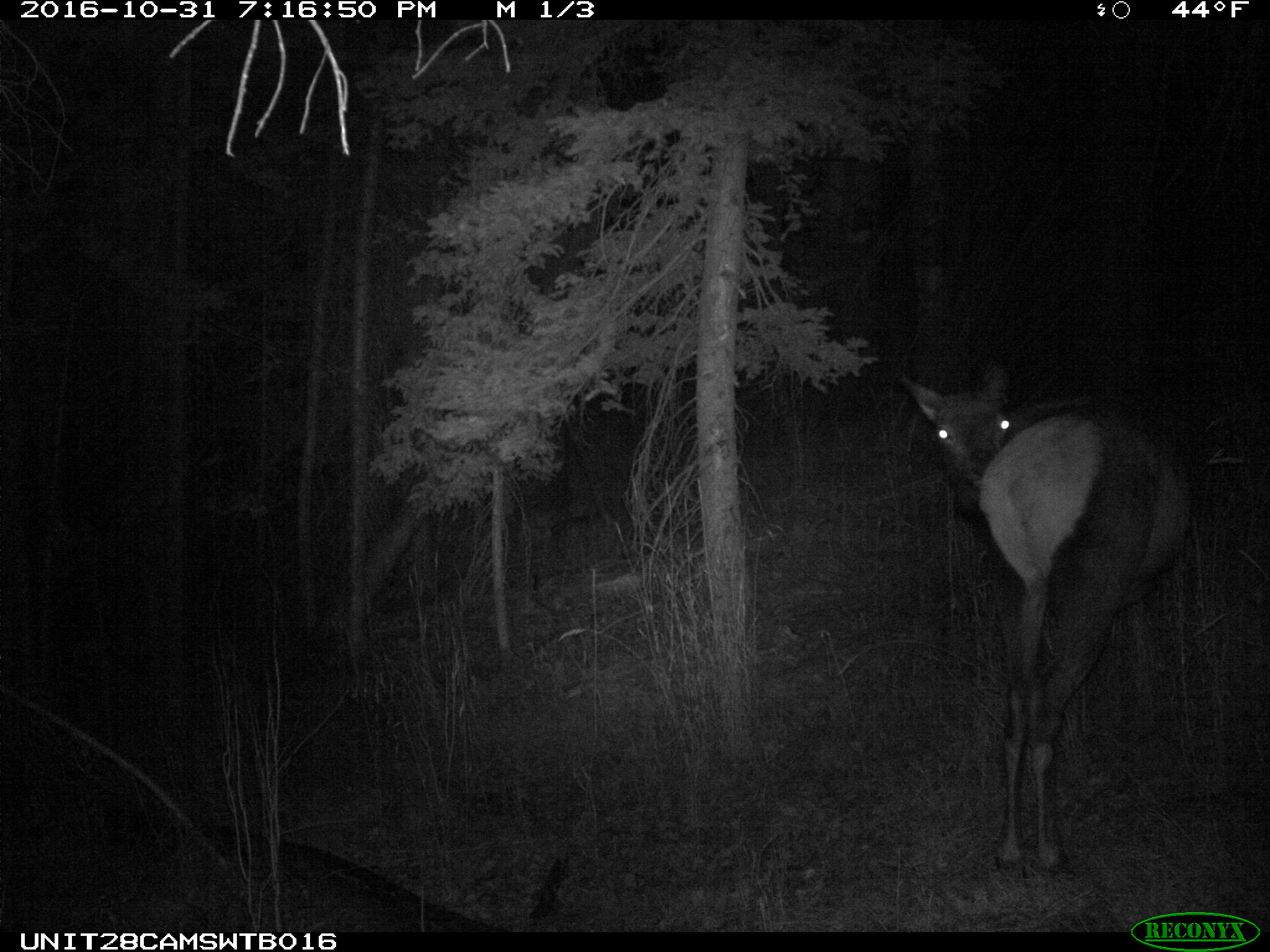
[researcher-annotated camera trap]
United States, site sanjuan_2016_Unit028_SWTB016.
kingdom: Animalia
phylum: Chordata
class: Mammalia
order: Artiodactyla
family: Cervidae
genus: Cervus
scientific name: Cervus elaphus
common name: red deer